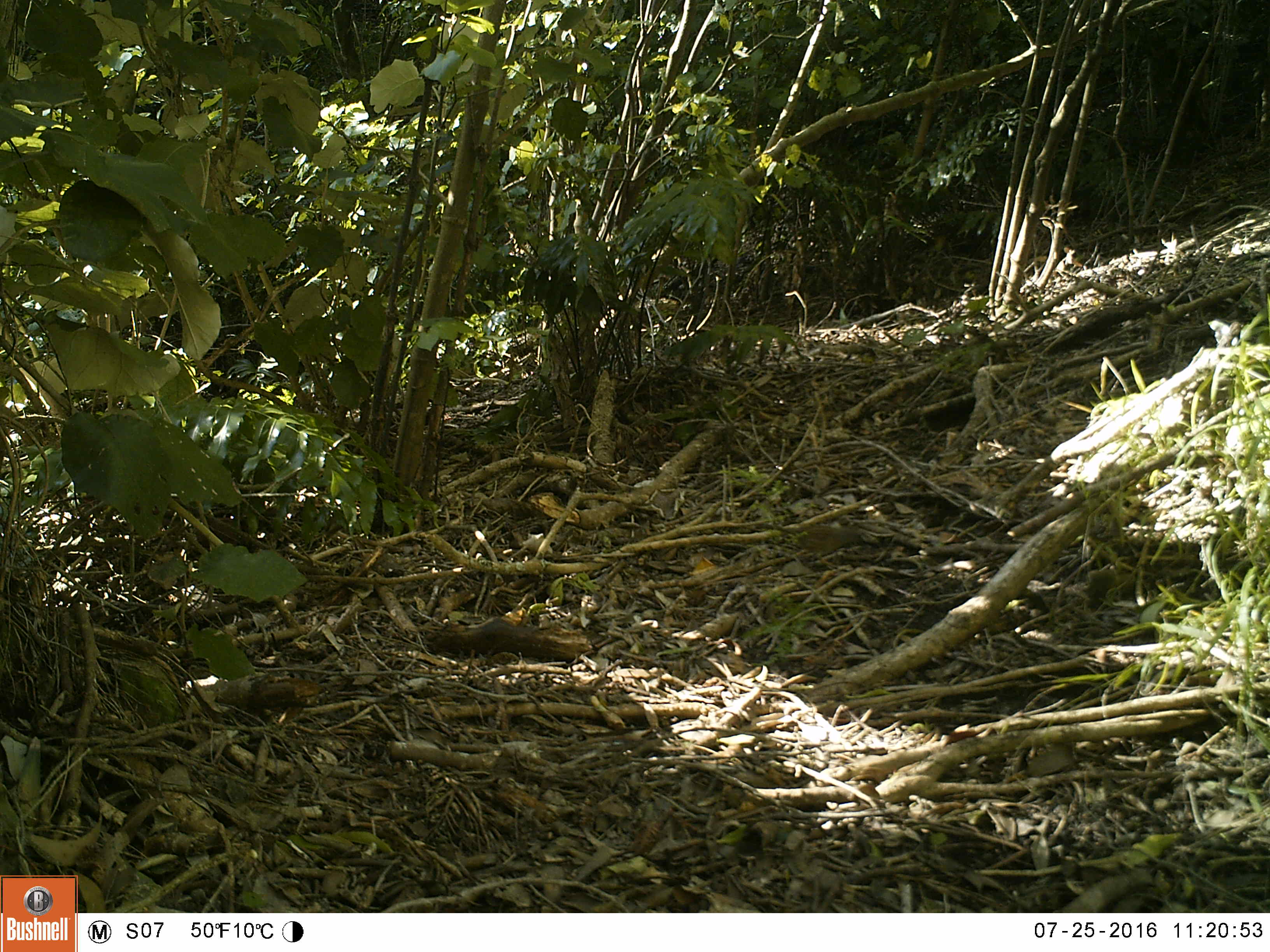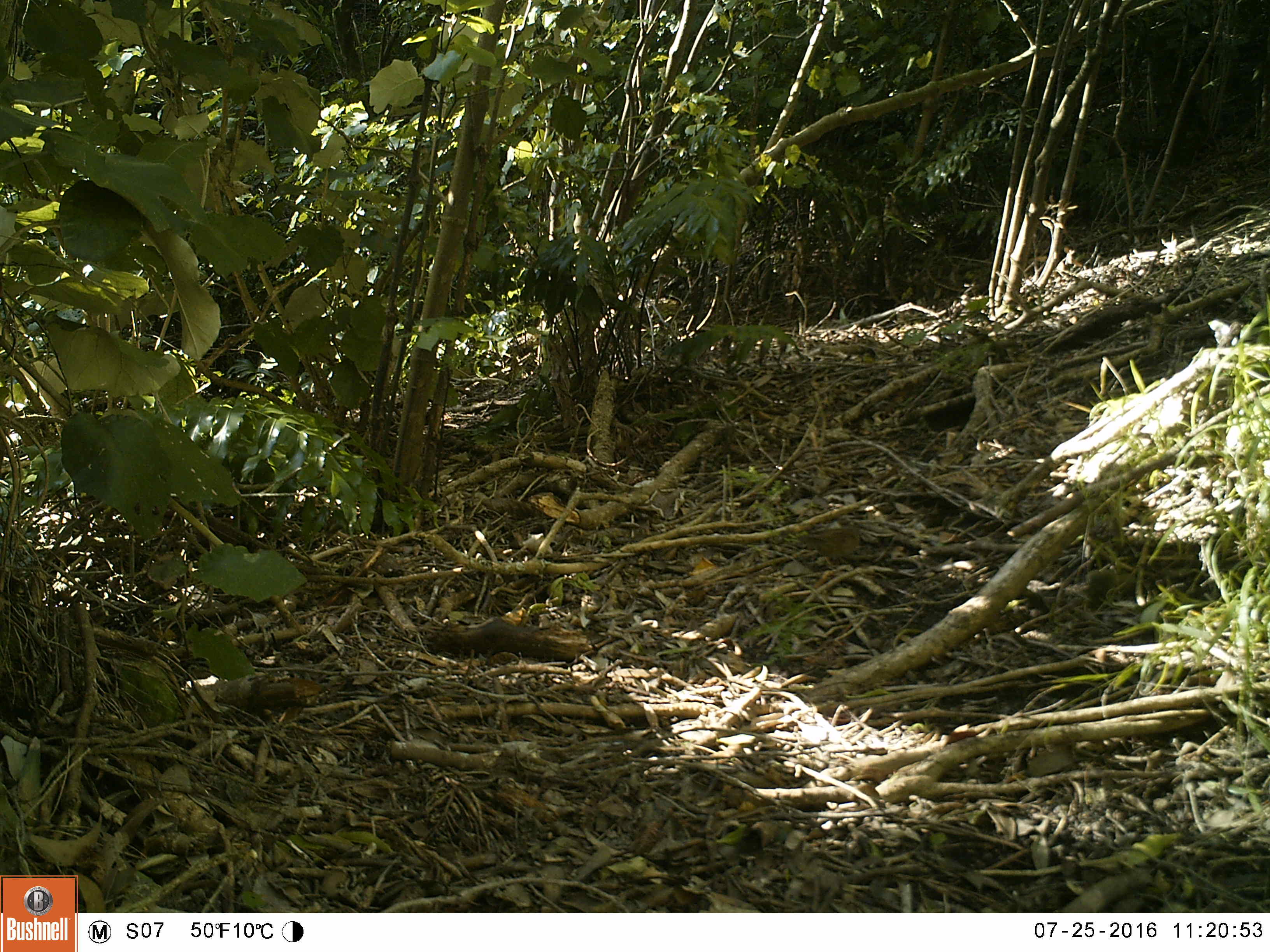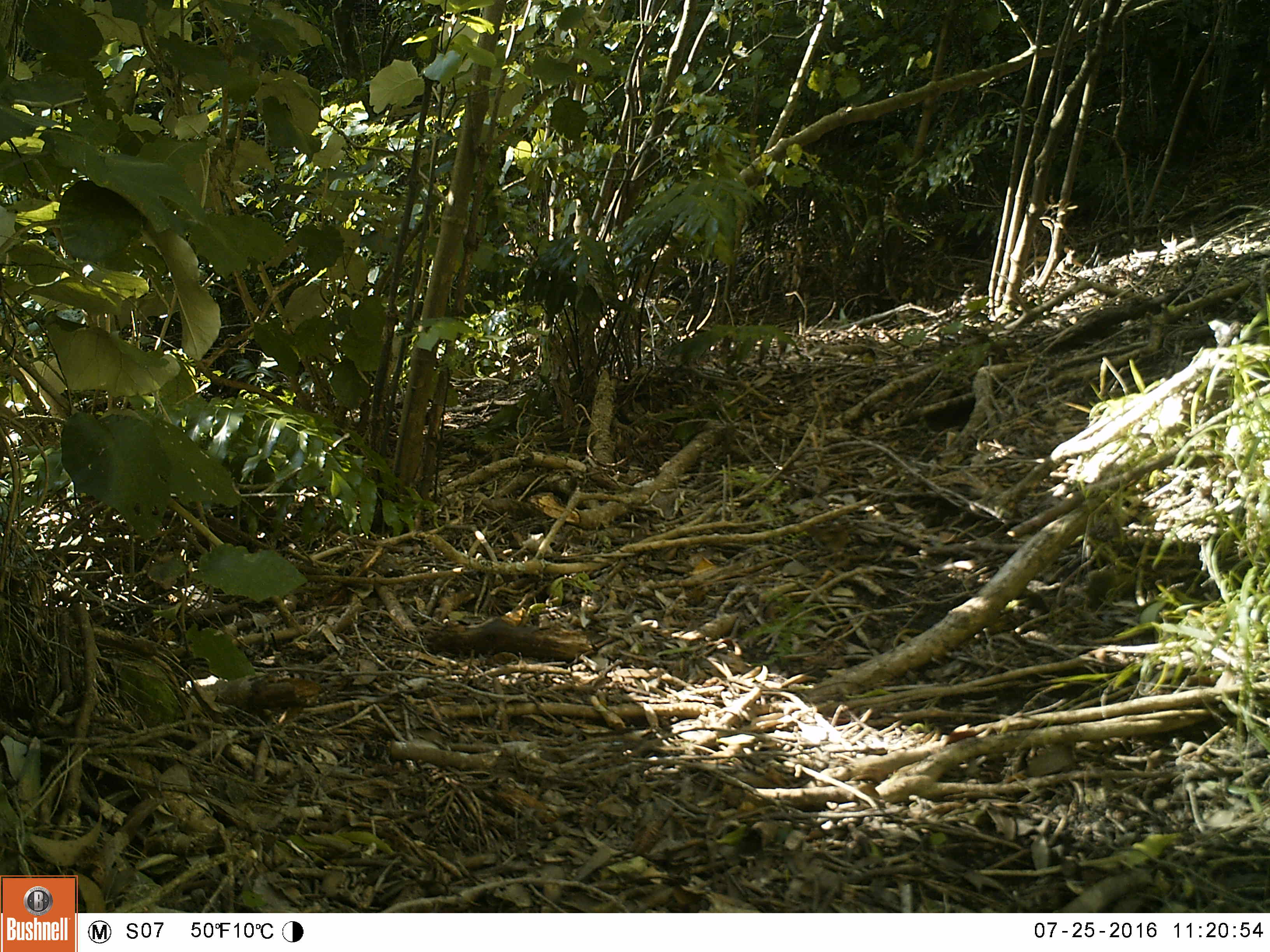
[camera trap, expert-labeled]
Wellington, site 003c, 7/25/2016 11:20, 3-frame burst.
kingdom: Animalia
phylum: Chordata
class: Aves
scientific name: Aves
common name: bird